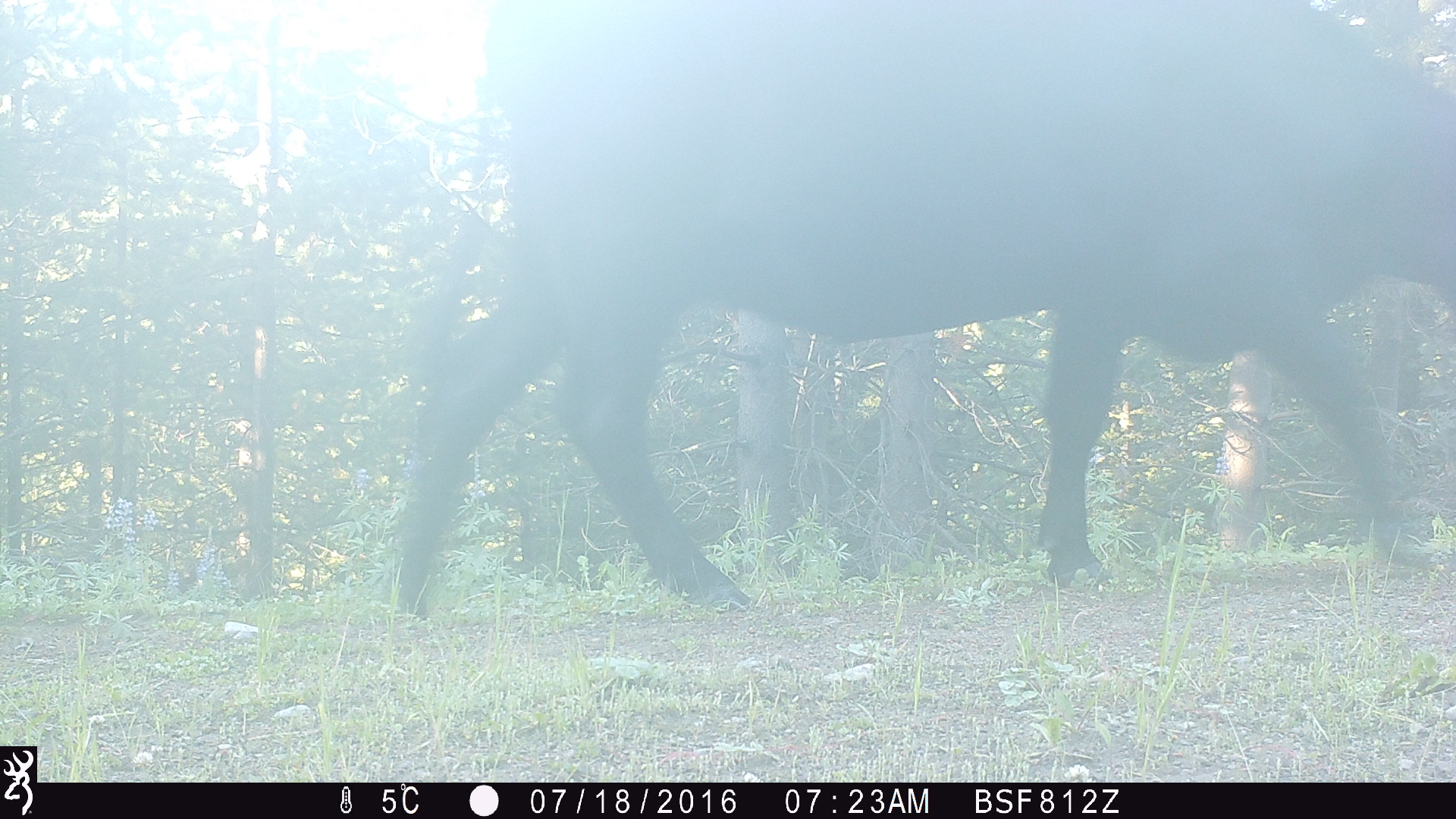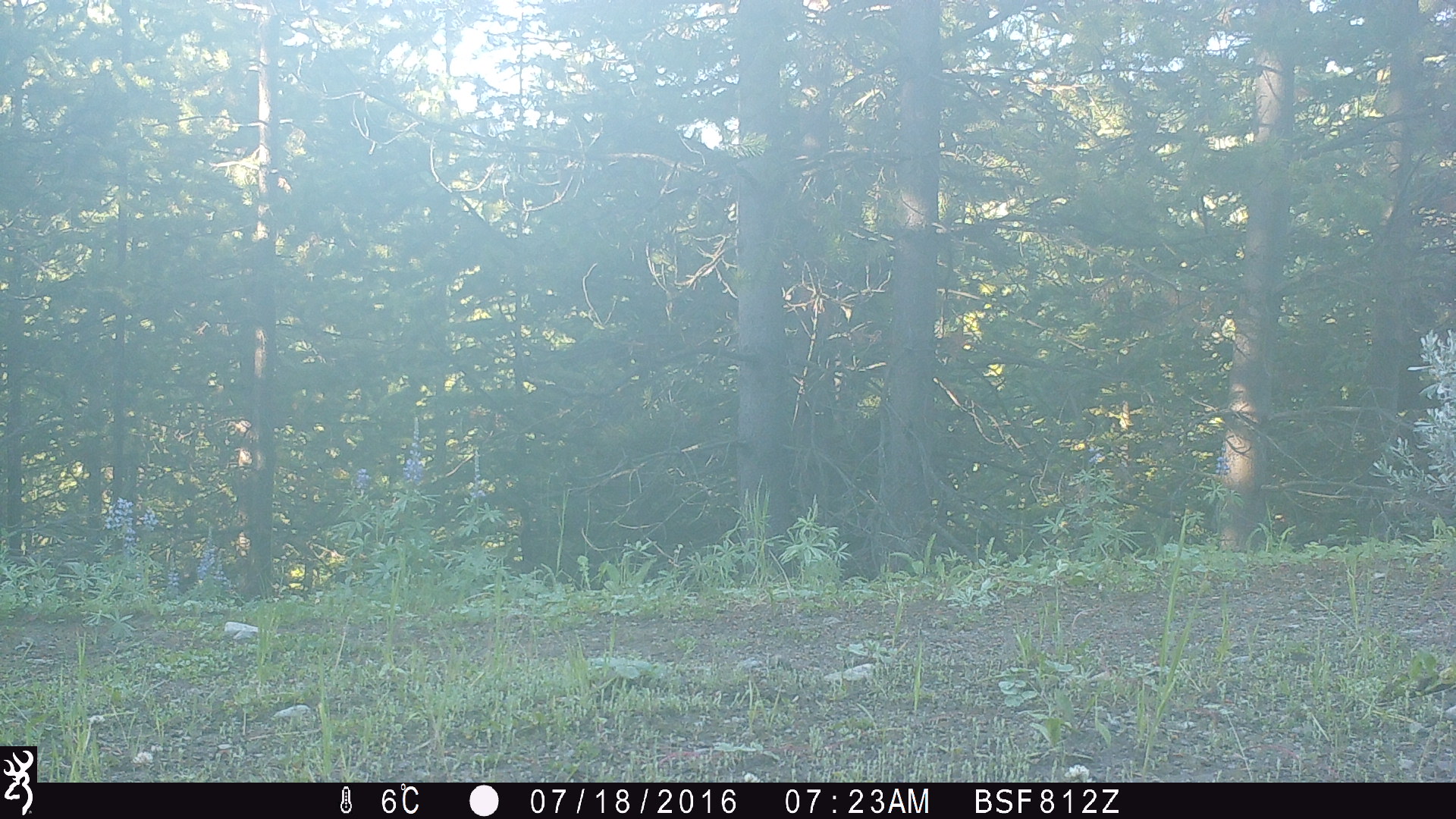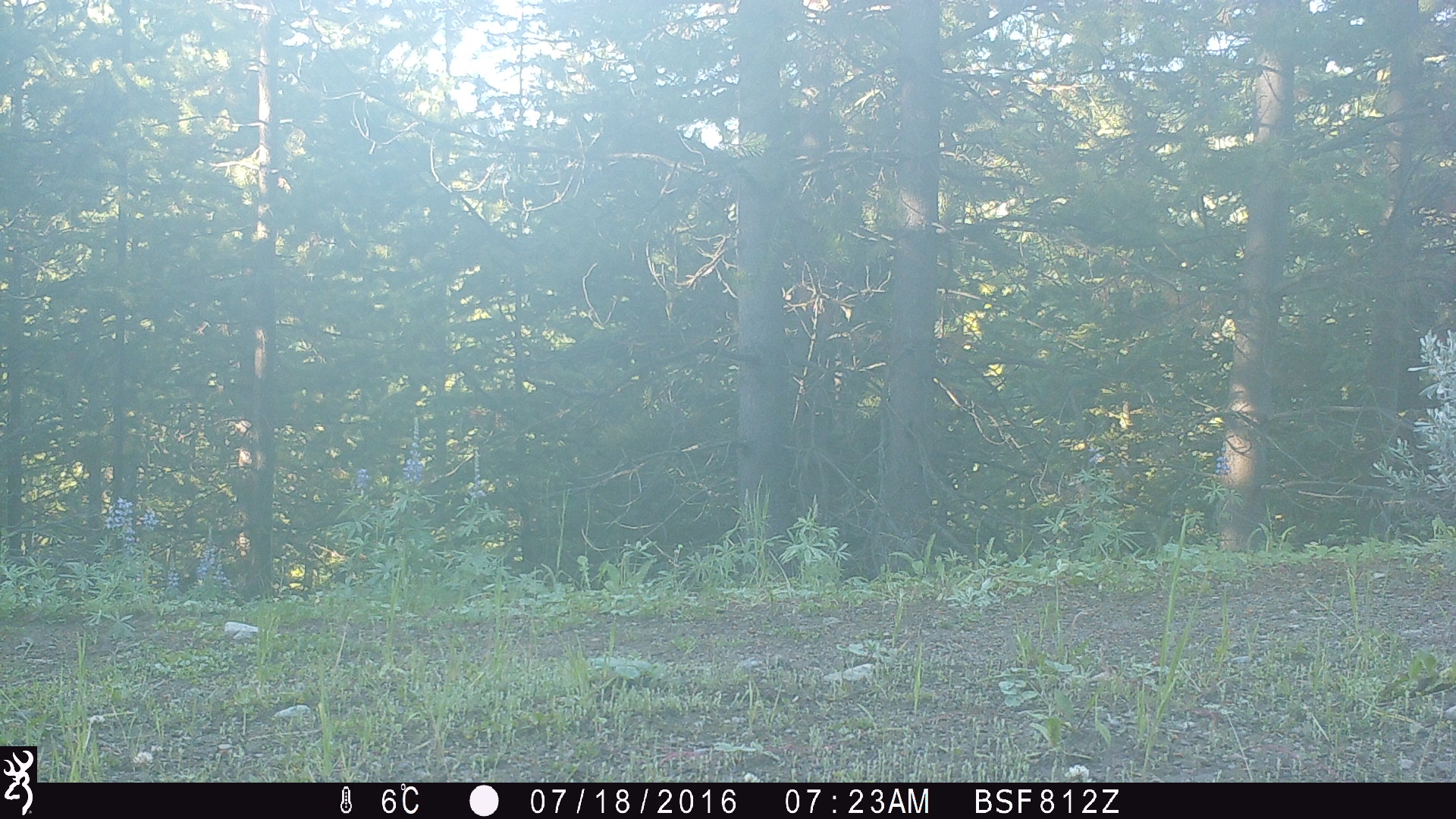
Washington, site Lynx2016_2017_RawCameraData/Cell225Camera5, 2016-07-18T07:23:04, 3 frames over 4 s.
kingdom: Animalia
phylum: Chordata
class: Mammalia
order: Artiodactyla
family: Bovidae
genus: Bos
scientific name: Bos taurus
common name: domestic cattle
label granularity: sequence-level